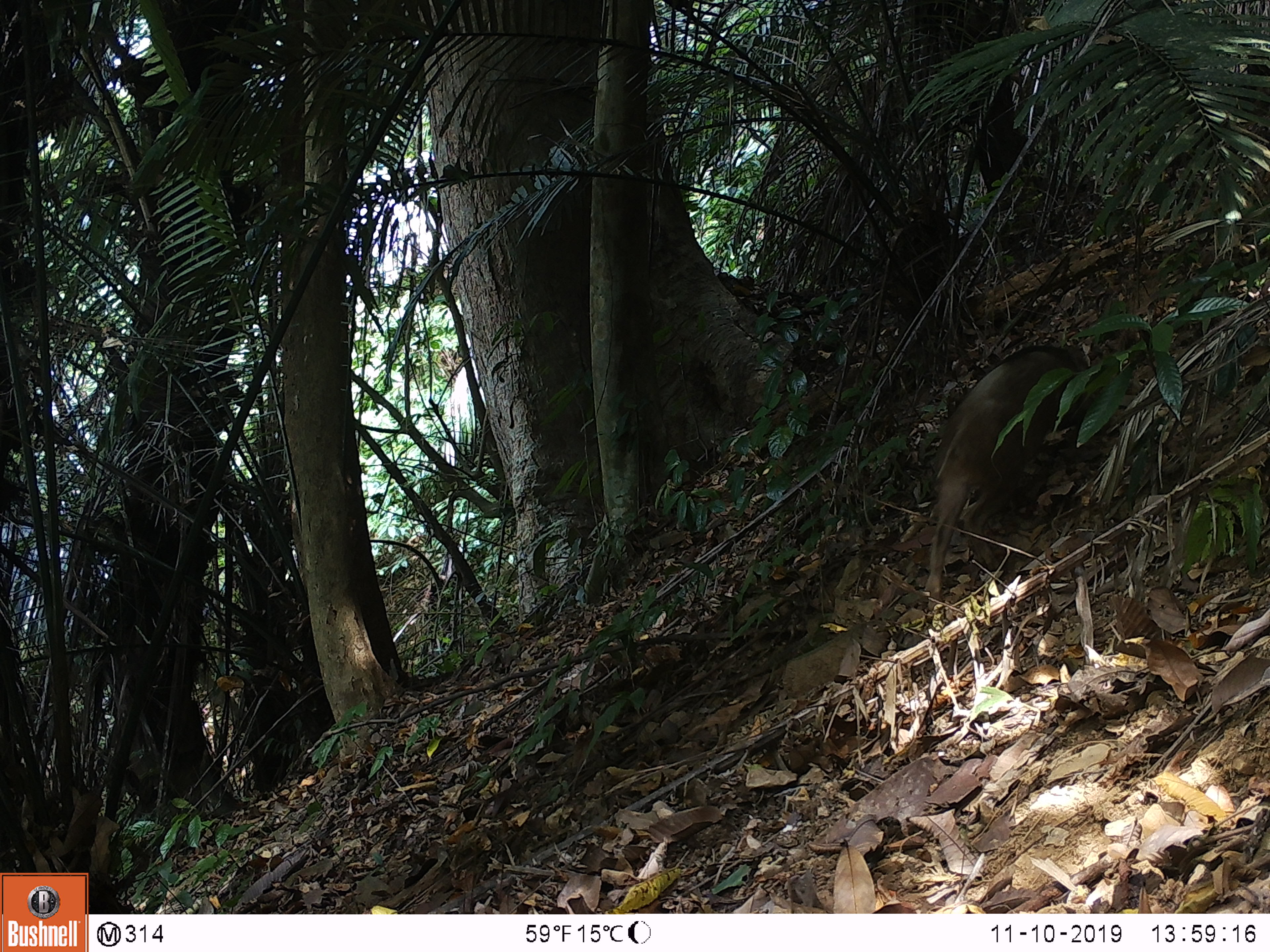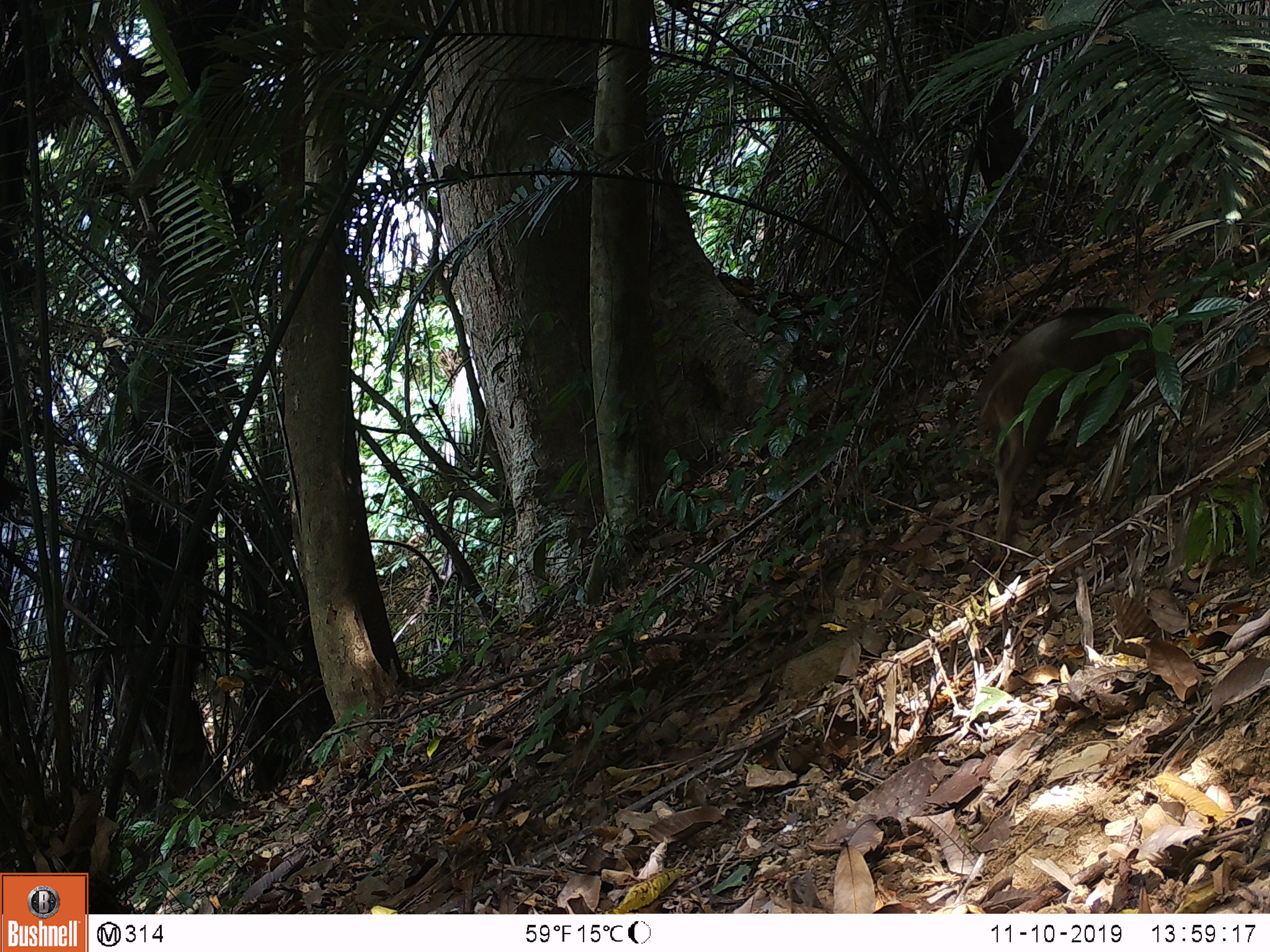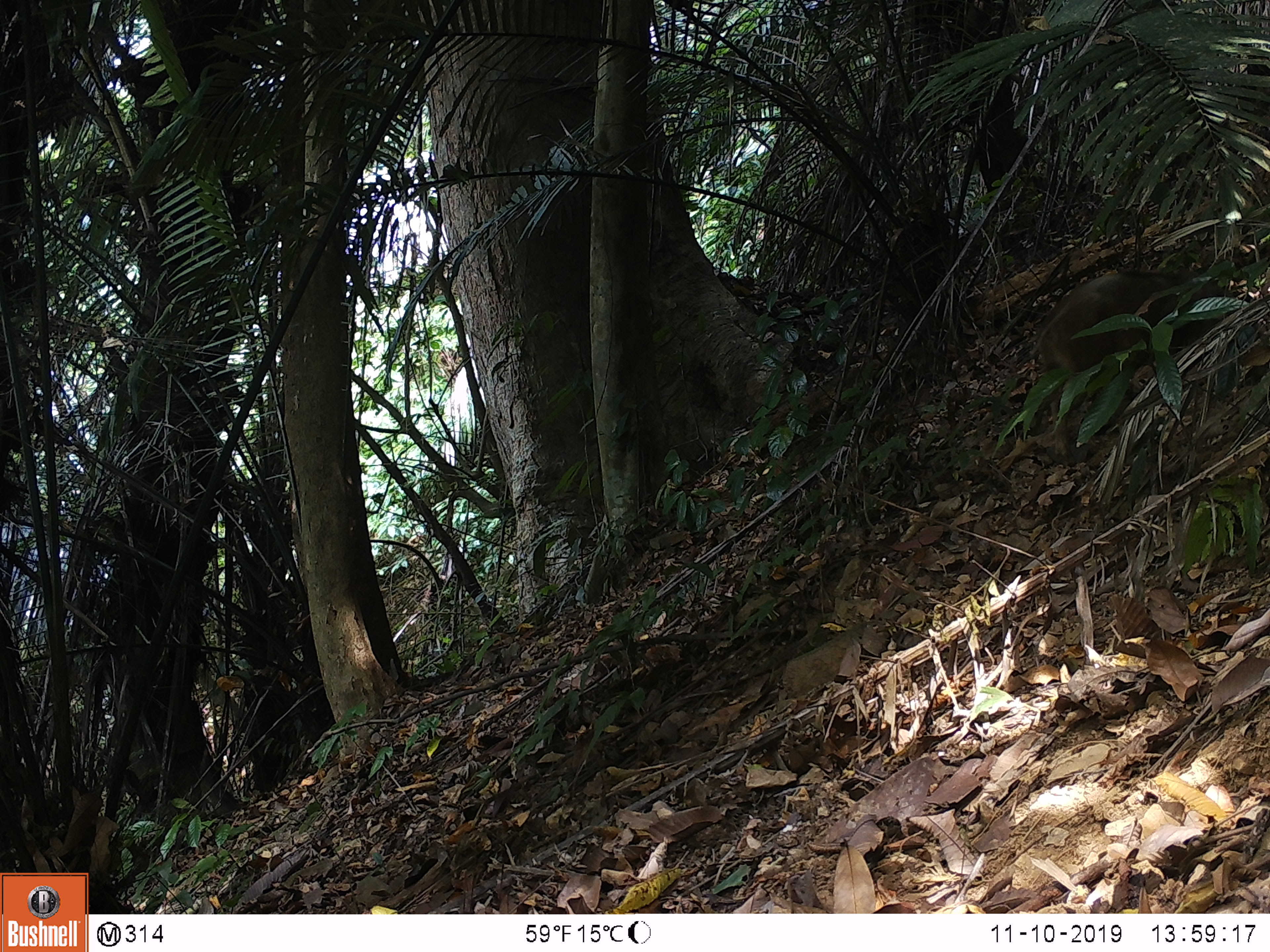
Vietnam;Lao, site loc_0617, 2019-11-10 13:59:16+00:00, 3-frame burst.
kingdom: Animalia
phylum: Chordata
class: Mammalia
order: Artiodactyla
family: Suidae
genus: Sus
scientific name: Sus scrofa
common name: eurasian wild pig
Eurasian wild pig (Sus scrofa). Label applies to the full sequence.